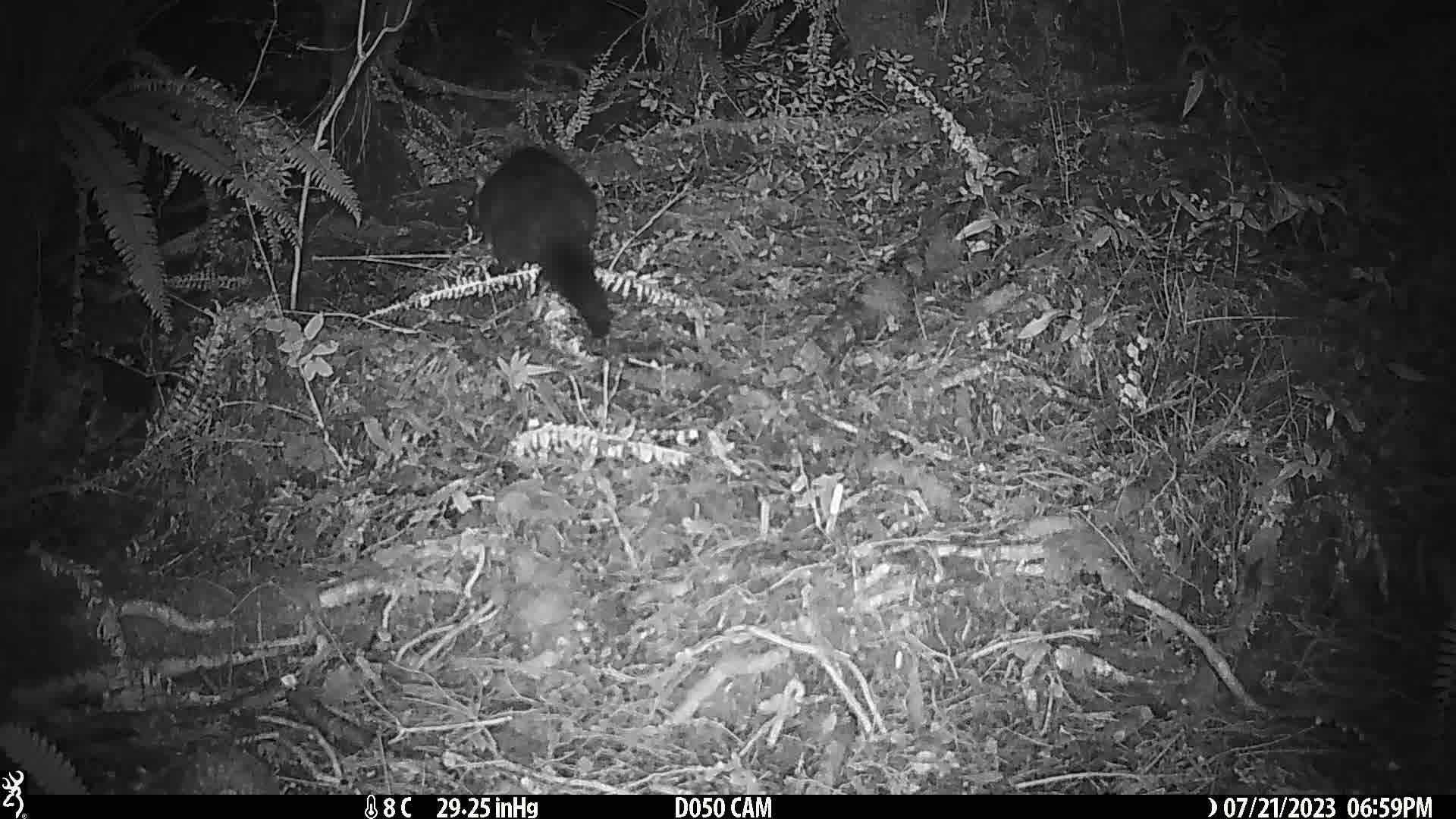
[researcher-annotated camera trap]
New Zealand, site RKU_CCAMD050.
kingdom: Animalia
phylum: Chordata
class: Mammalia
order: Diprotodontia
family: Phalangeridae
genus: Trichosurus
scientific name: Trichosurus vulpecula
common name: common brushtail possum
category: possum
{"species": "possum (common brushtail possum) (Trichosurus vulpecula)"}